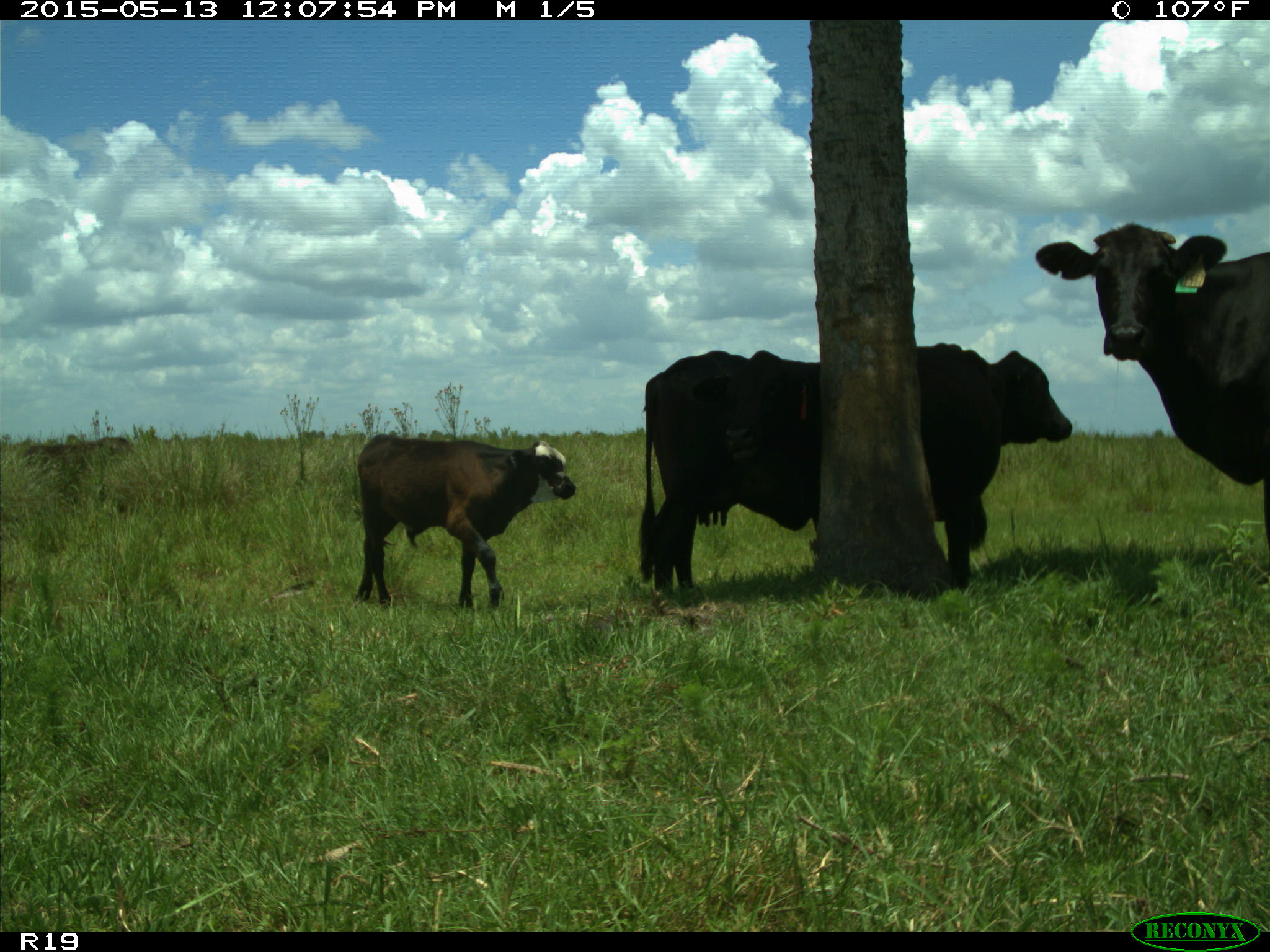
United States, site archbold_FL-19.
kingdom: Animalia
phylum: Chordata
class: Mammalia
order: Artiodactyla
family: Bovidae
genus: Bos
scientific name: Bos taurus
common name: domestic cow